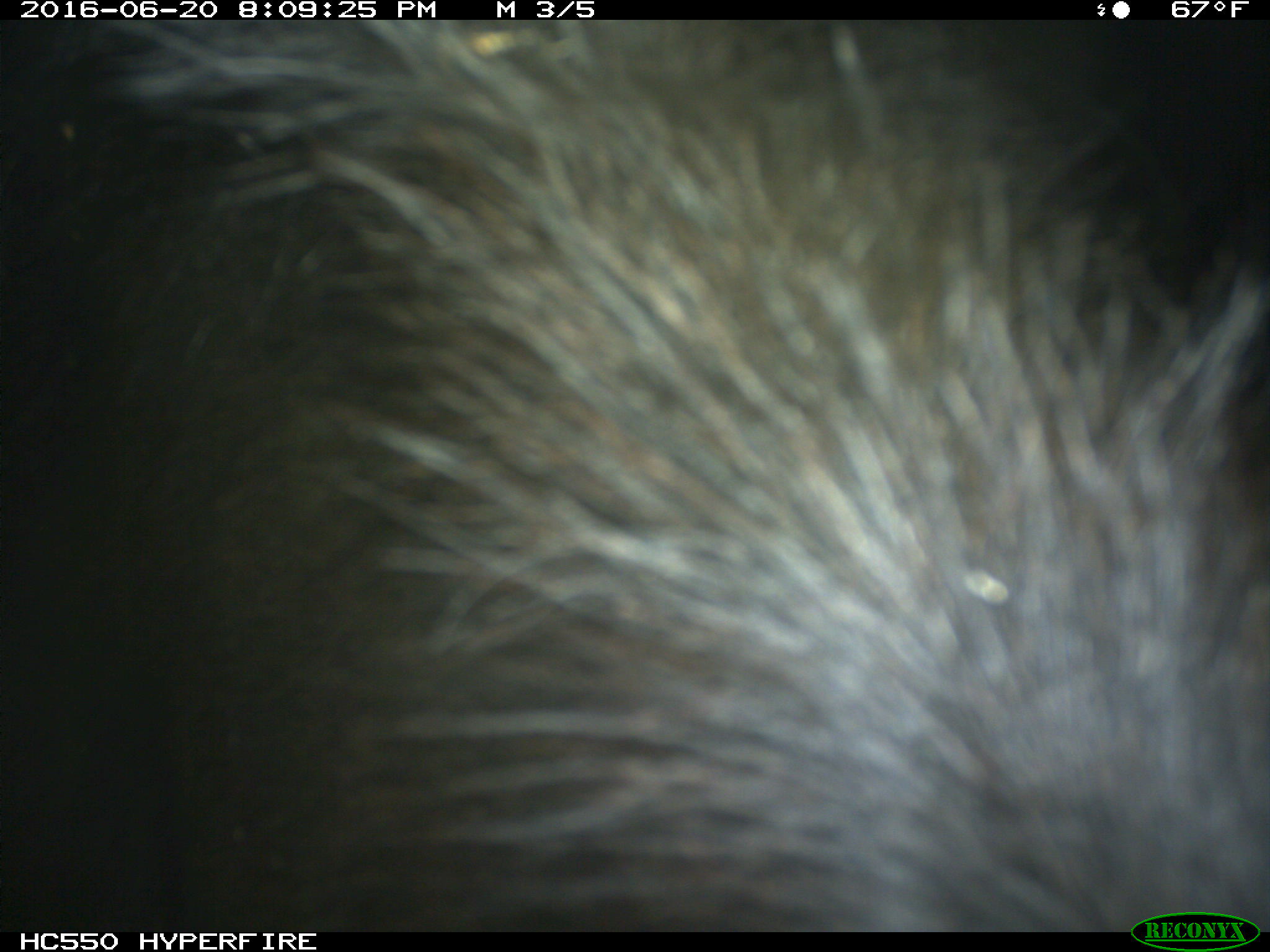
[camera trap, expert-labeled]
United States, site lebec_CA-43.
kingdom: Animalia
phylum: Chordata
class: Mammalia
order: Artiodactyla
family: Bovidae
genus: Bos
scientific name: Bos taurus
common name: domestic cow